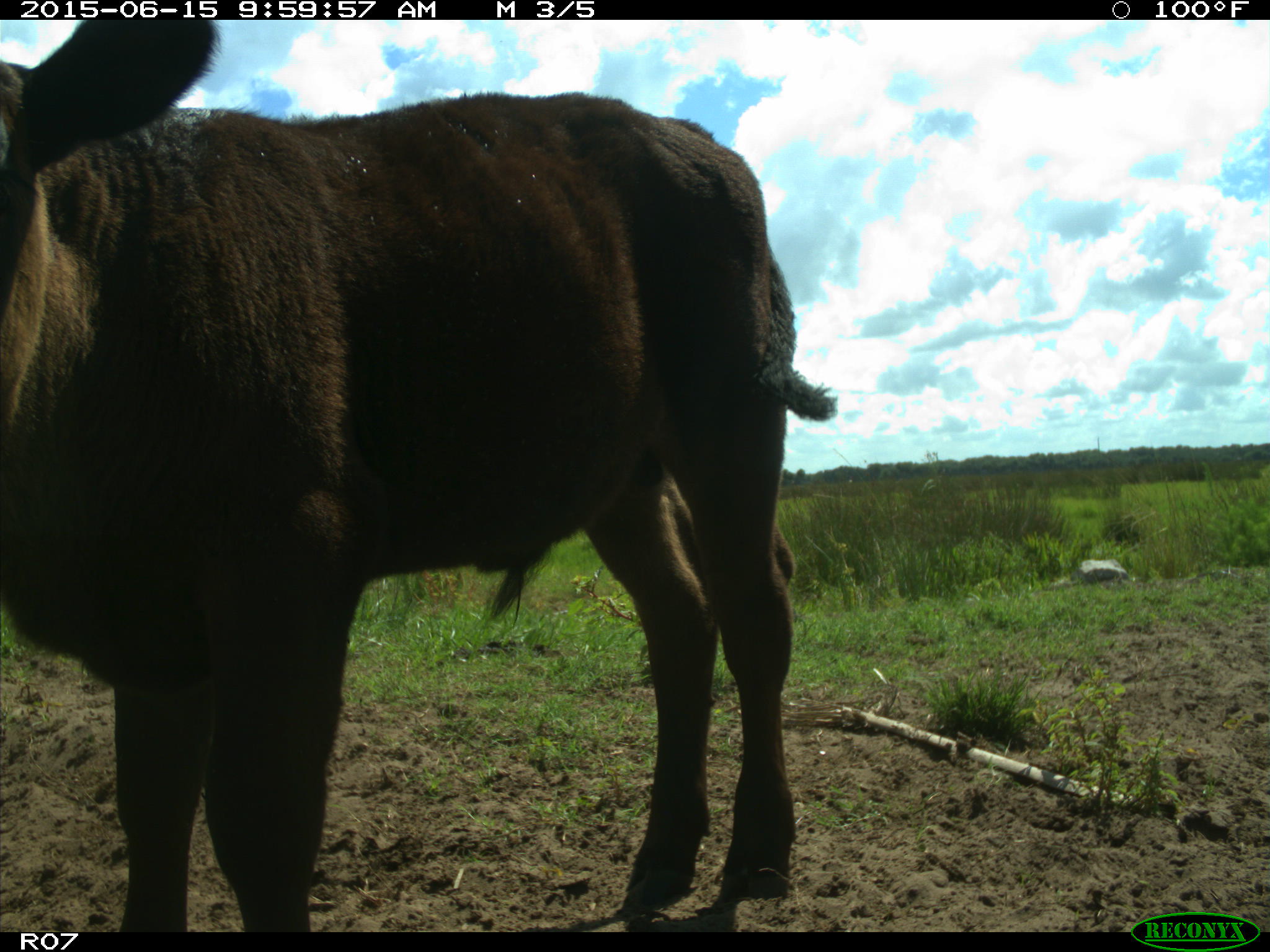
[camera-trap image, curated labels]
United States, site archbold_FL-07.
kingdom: Animalia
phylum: Chordata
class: Mammalia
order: Artiodactyla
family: Bovidae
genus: Bos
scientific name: Bos taurus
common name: domestic cow